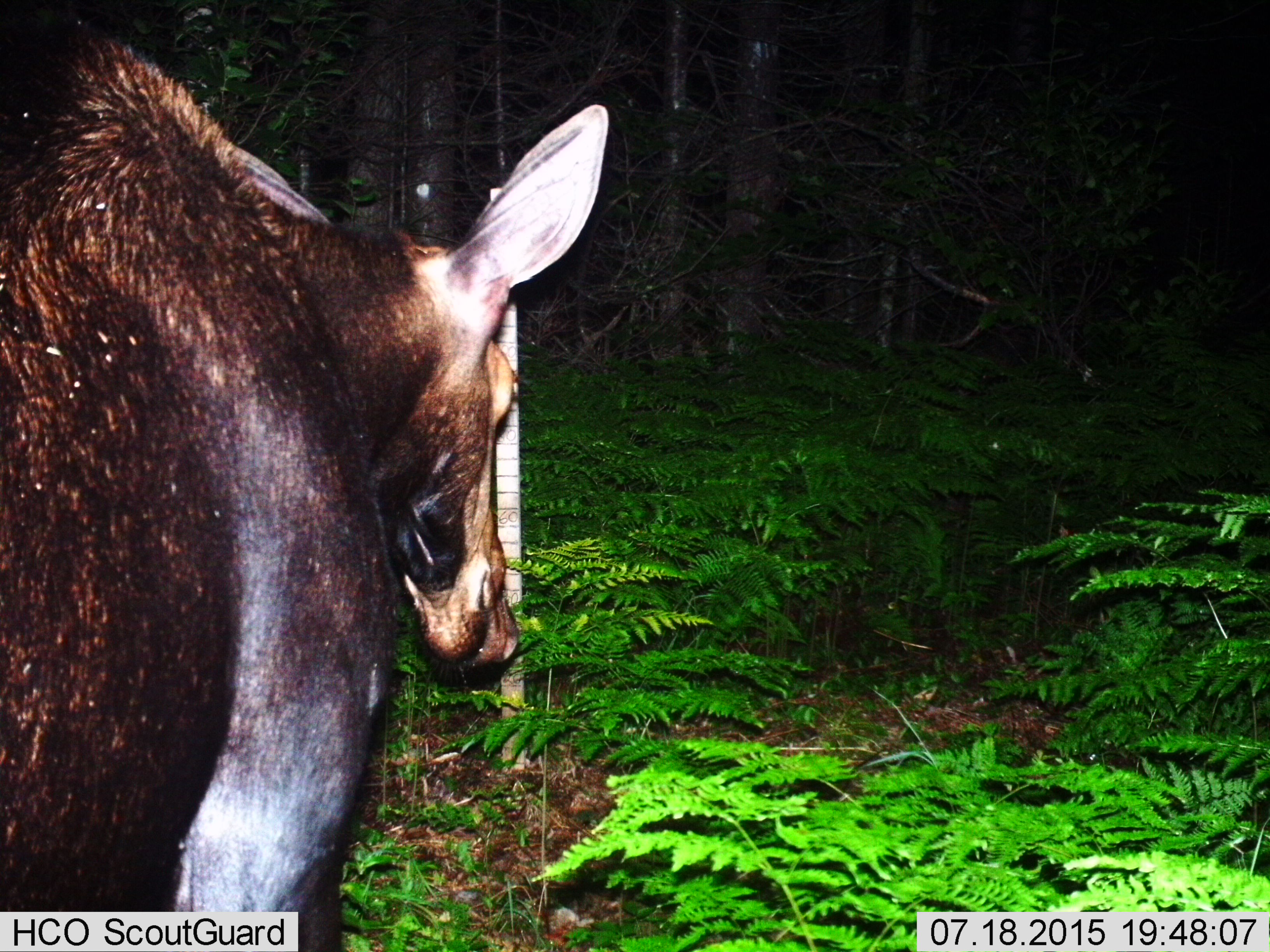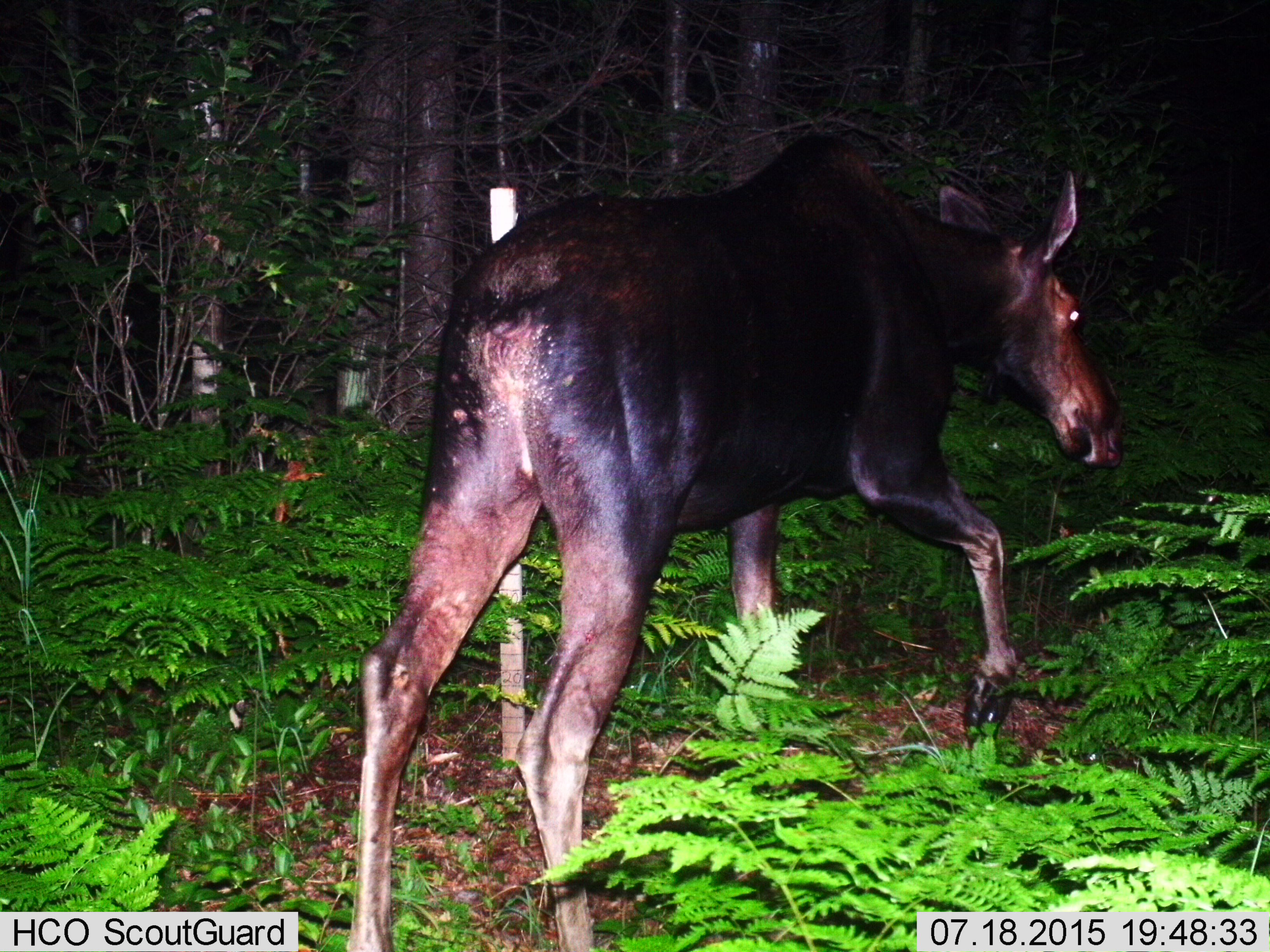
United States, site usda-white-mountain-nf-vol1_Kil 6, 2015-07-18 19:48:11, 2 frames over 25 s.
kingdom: Animalia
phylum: Chordata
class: Mammalia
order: Artiodactyla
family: Cervidae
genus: Alces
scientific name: Alces alces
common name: moose